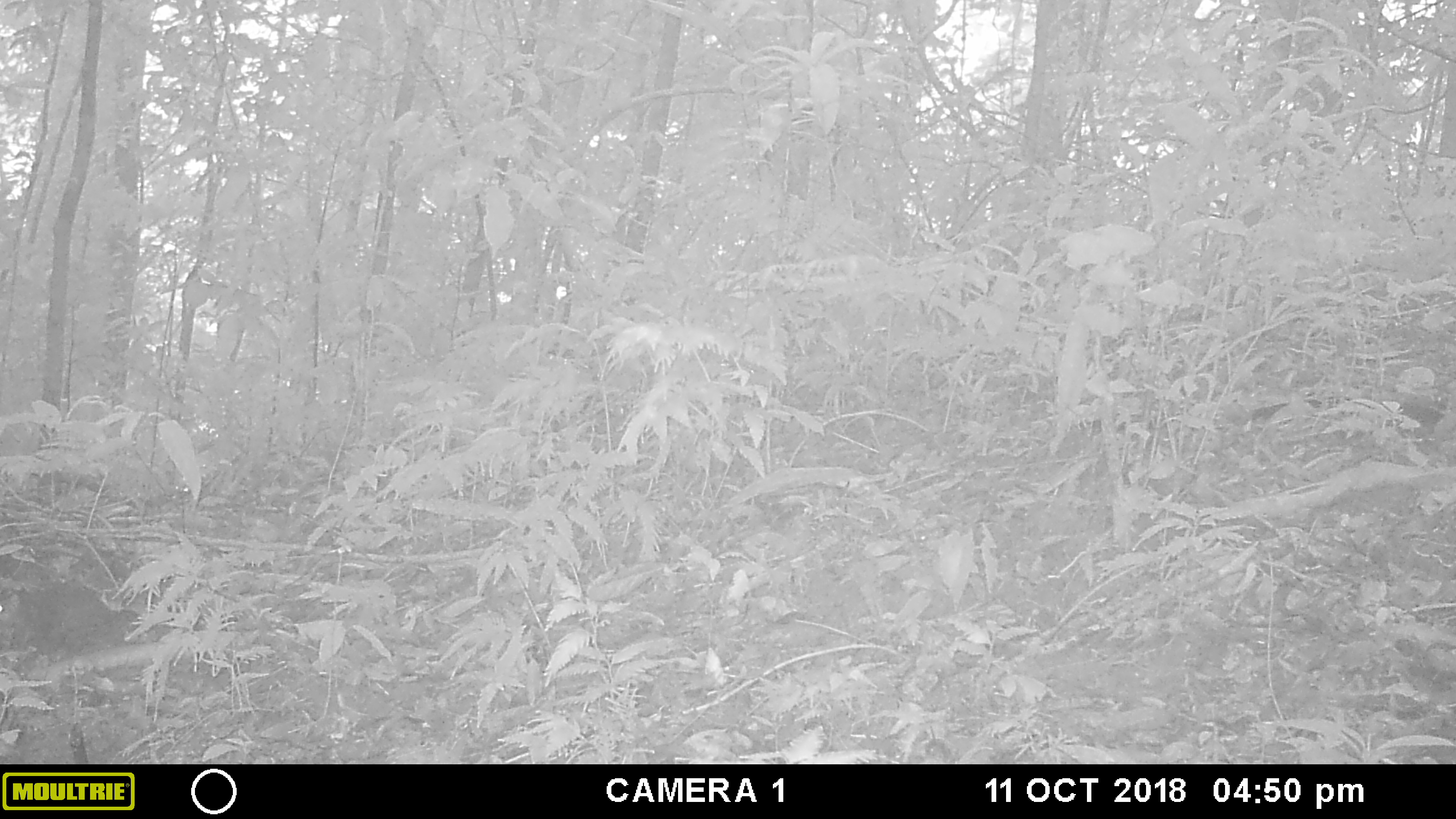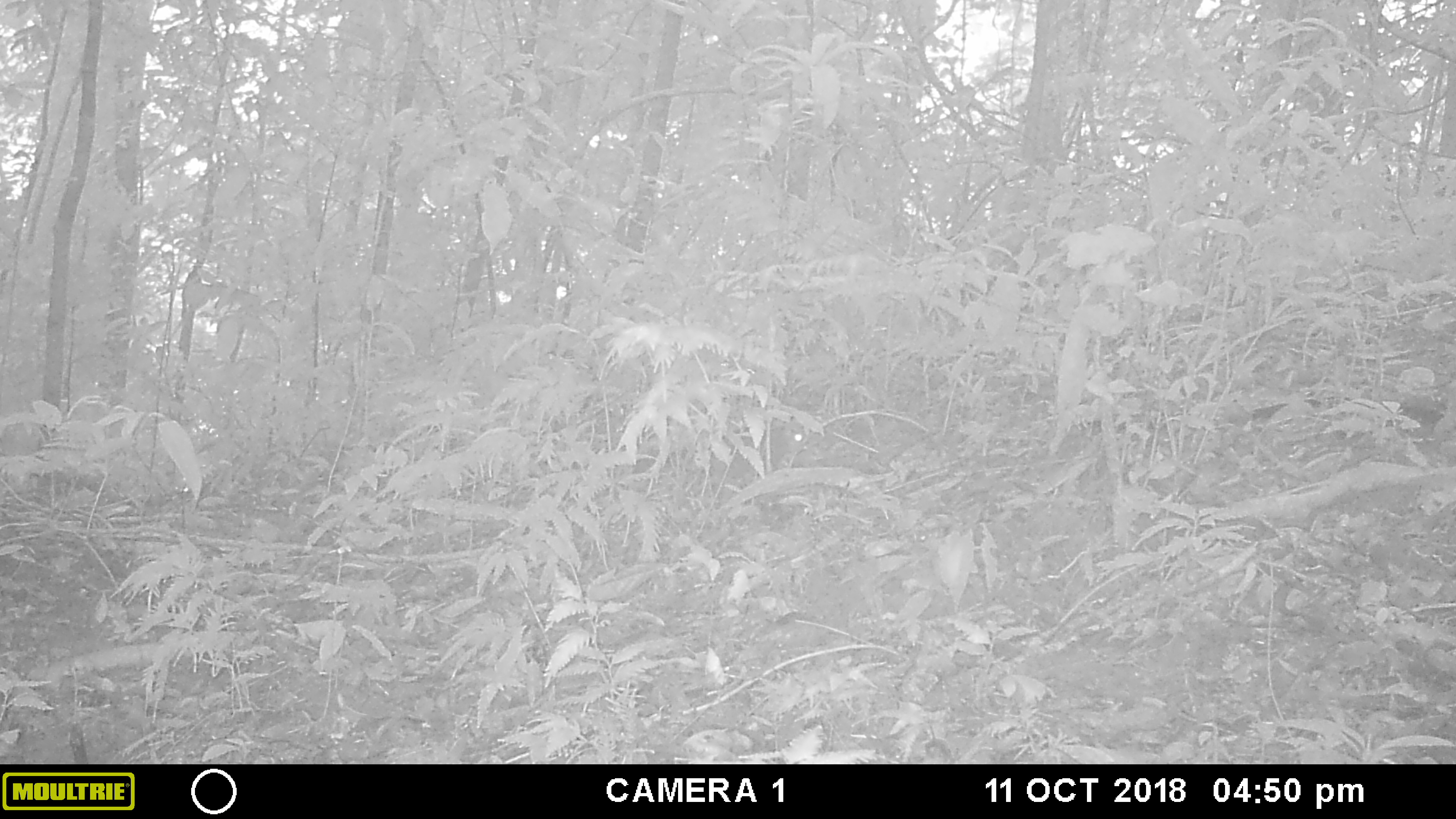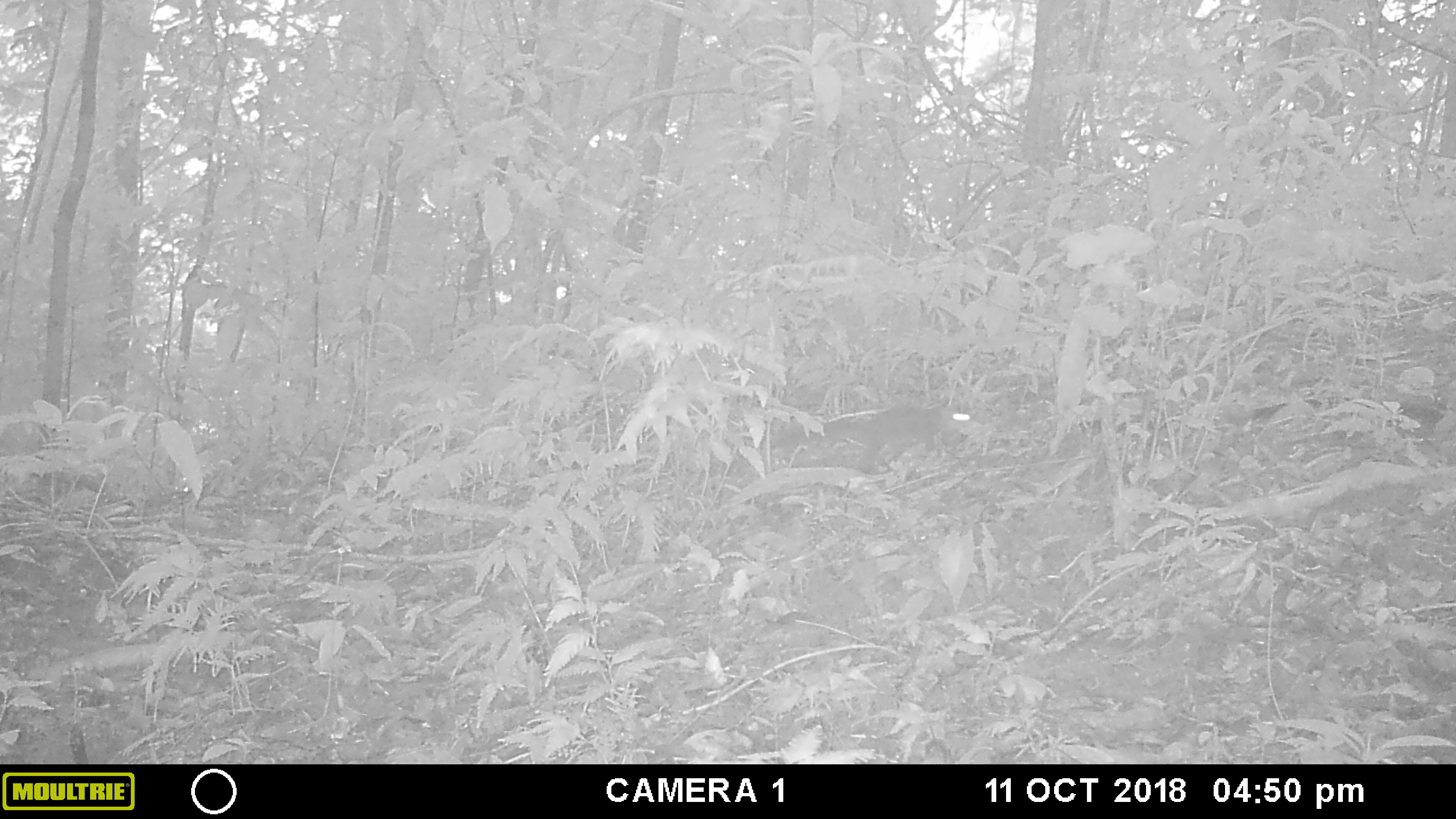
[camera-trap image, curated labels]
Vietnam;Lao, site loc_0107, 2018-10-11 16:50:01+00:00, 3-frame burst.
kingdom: Animalia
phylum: Chordata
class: Mammalia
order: Rodentia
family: Sciuridae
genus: Sciurus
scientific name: Sciurus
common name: squirrel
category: unidentified squirrel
Unidentified squirrel (squirrel) (Sciurus). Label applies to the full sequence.